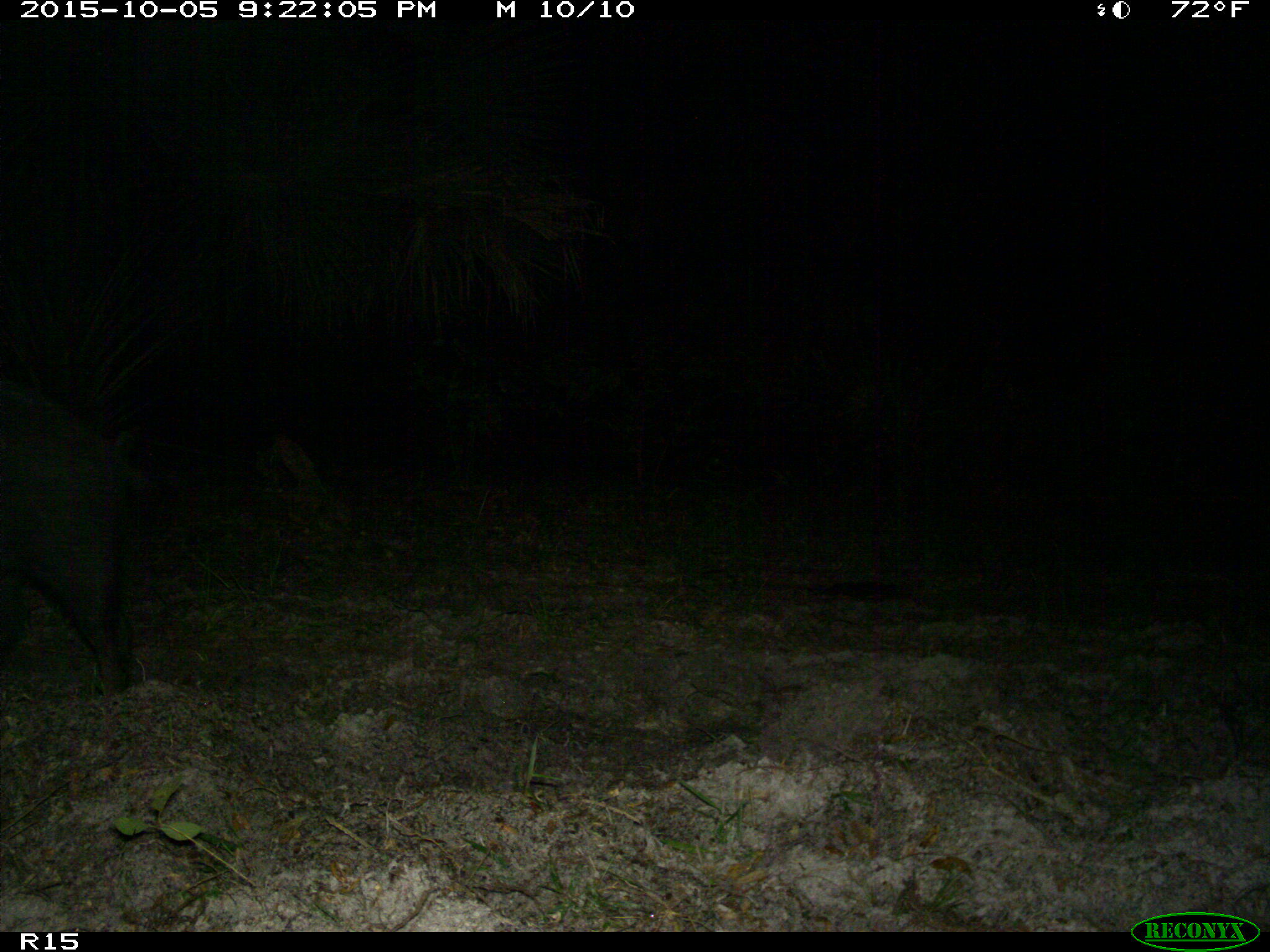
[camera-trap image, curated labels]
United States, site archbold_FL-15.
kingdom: Animalia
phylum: Chordata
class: Mammalia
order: Artiodactyla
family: Suidae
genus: Sus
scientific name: Sus scrofa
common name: wild boar